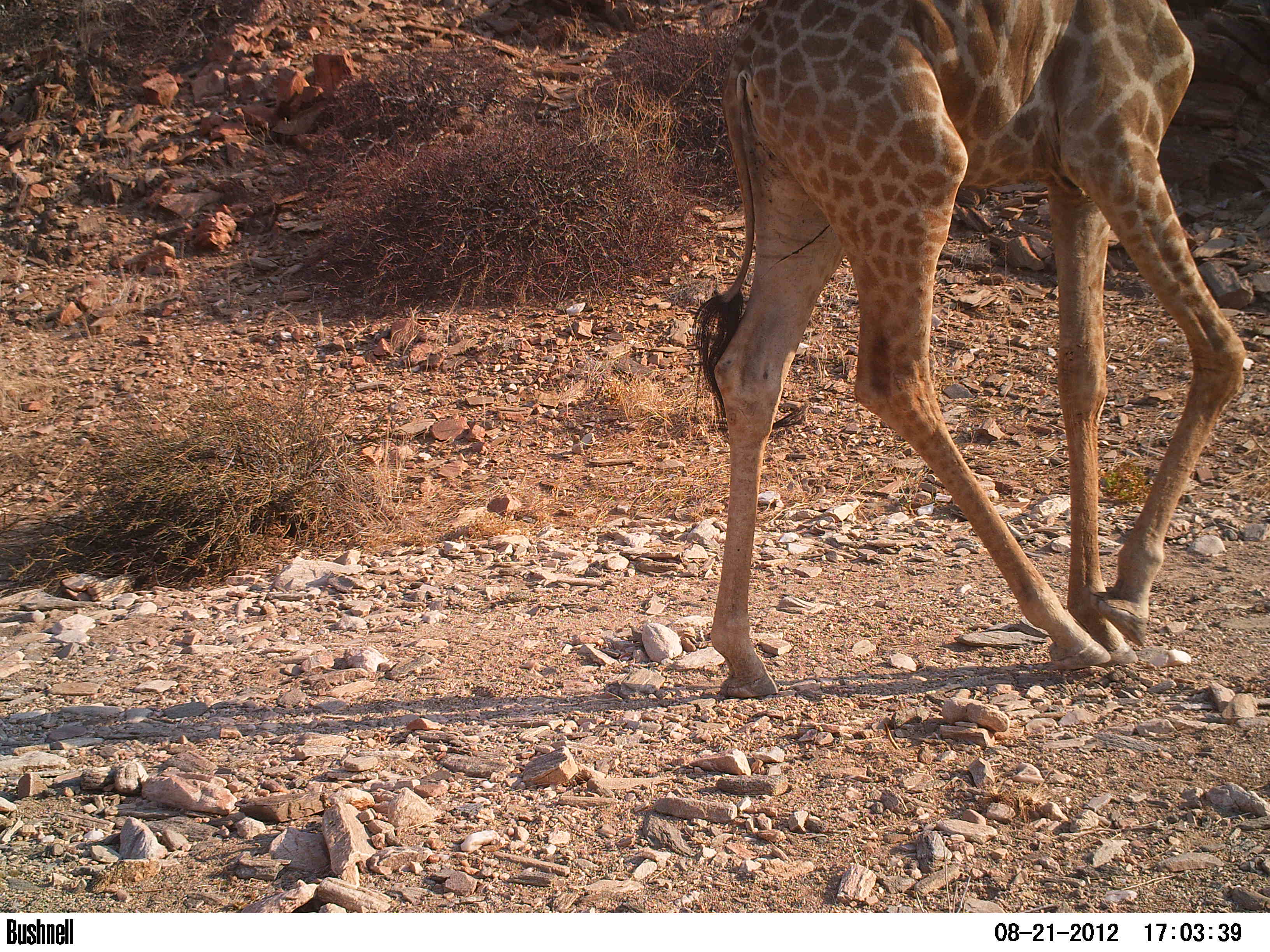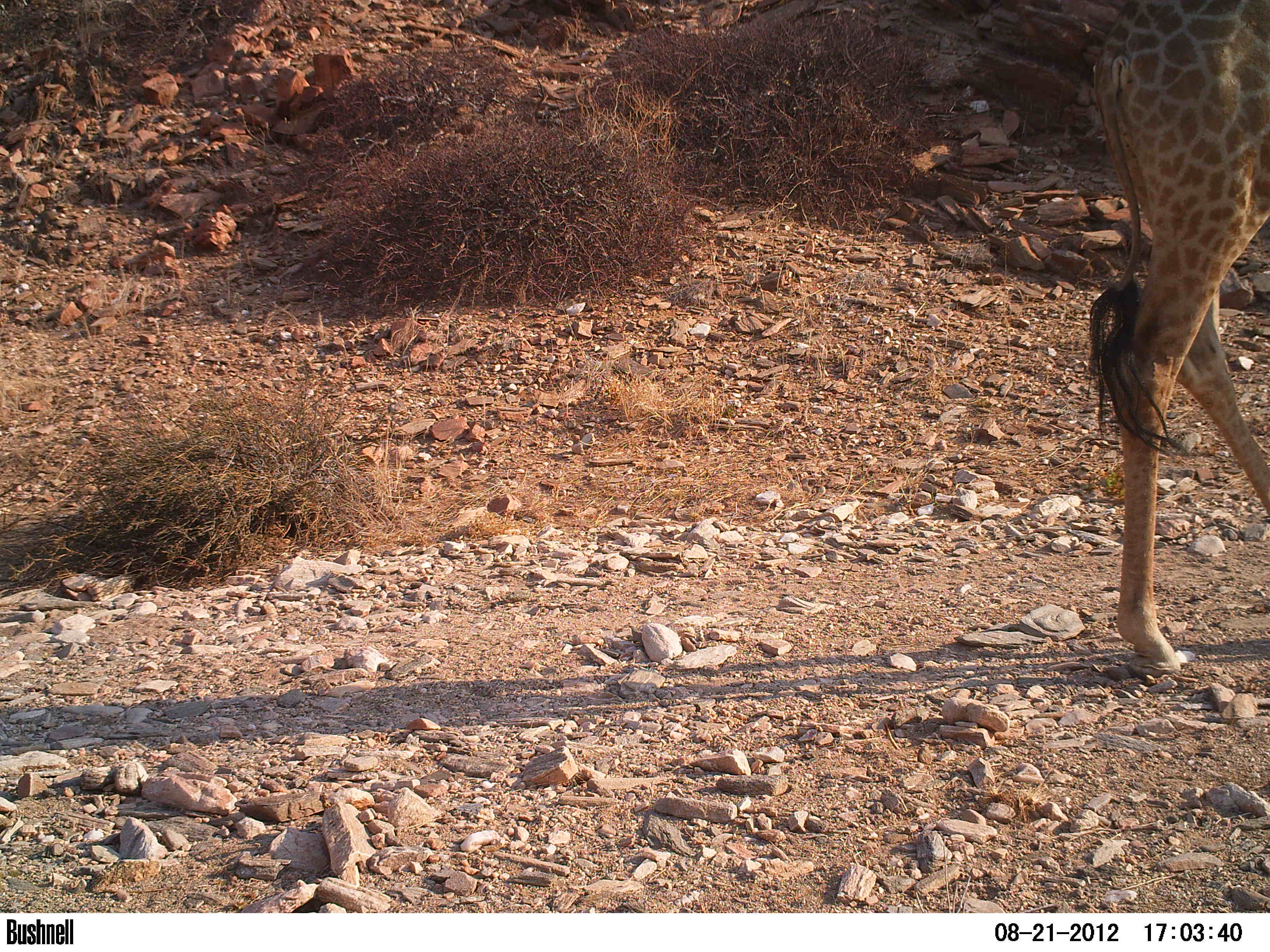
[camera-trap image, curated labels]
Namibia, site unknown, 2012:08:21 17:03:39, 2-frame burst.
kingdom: Animalia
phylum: Chordata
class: Mammalia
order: Artiodactyla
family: Giraffidae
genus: Giraffa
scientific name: Giraffa camelopardalis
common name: giraffe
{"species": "Giraffa camelopardalis (giraffe)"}